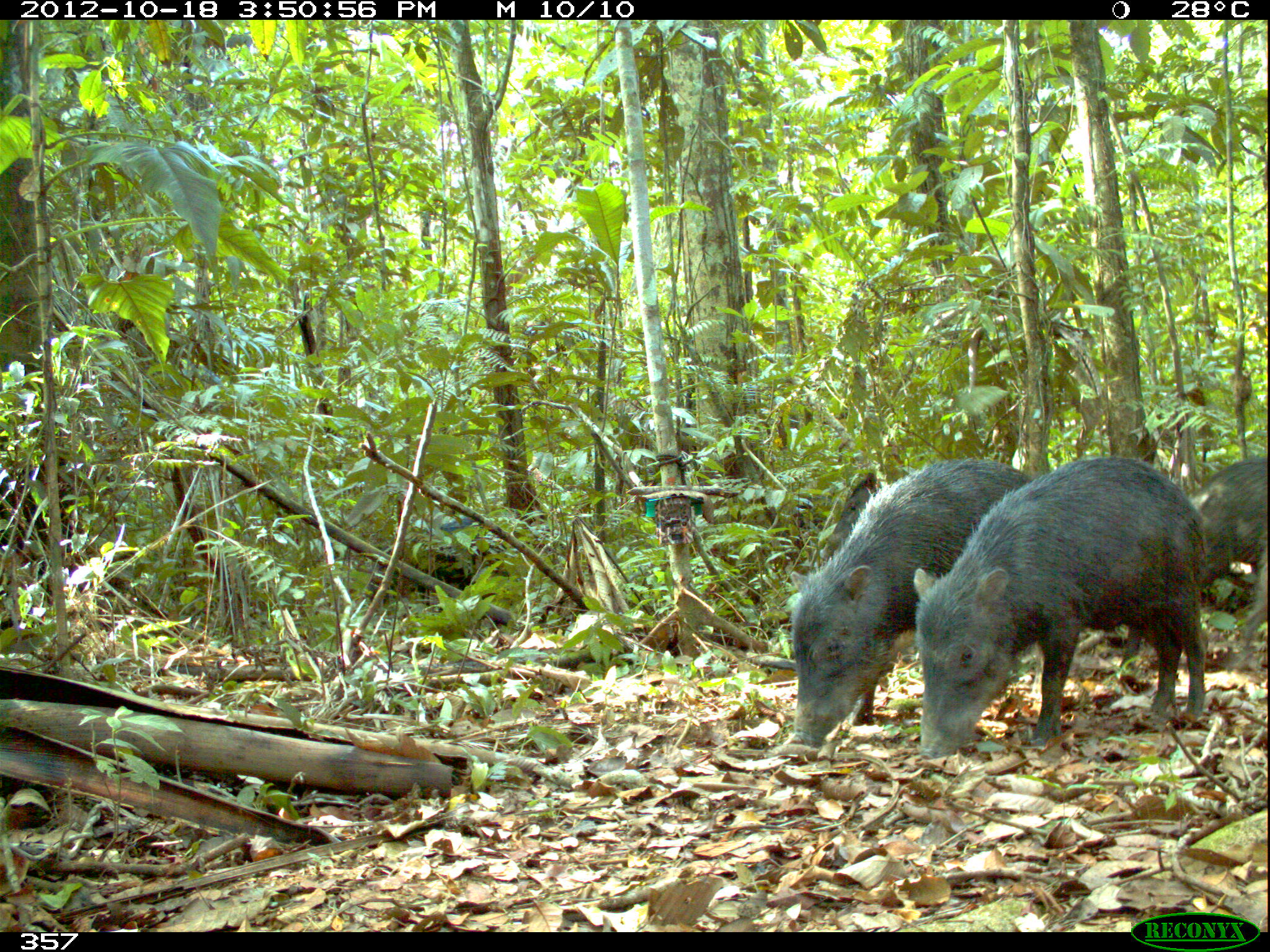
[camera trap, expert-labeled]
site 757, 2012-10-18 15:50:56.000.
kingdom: Animalia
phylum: Chordata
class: Mammalia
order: Artiodactyla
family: Tayassuidae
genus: Tayassu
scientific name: Tayassu pecari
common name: white-lipped peccary